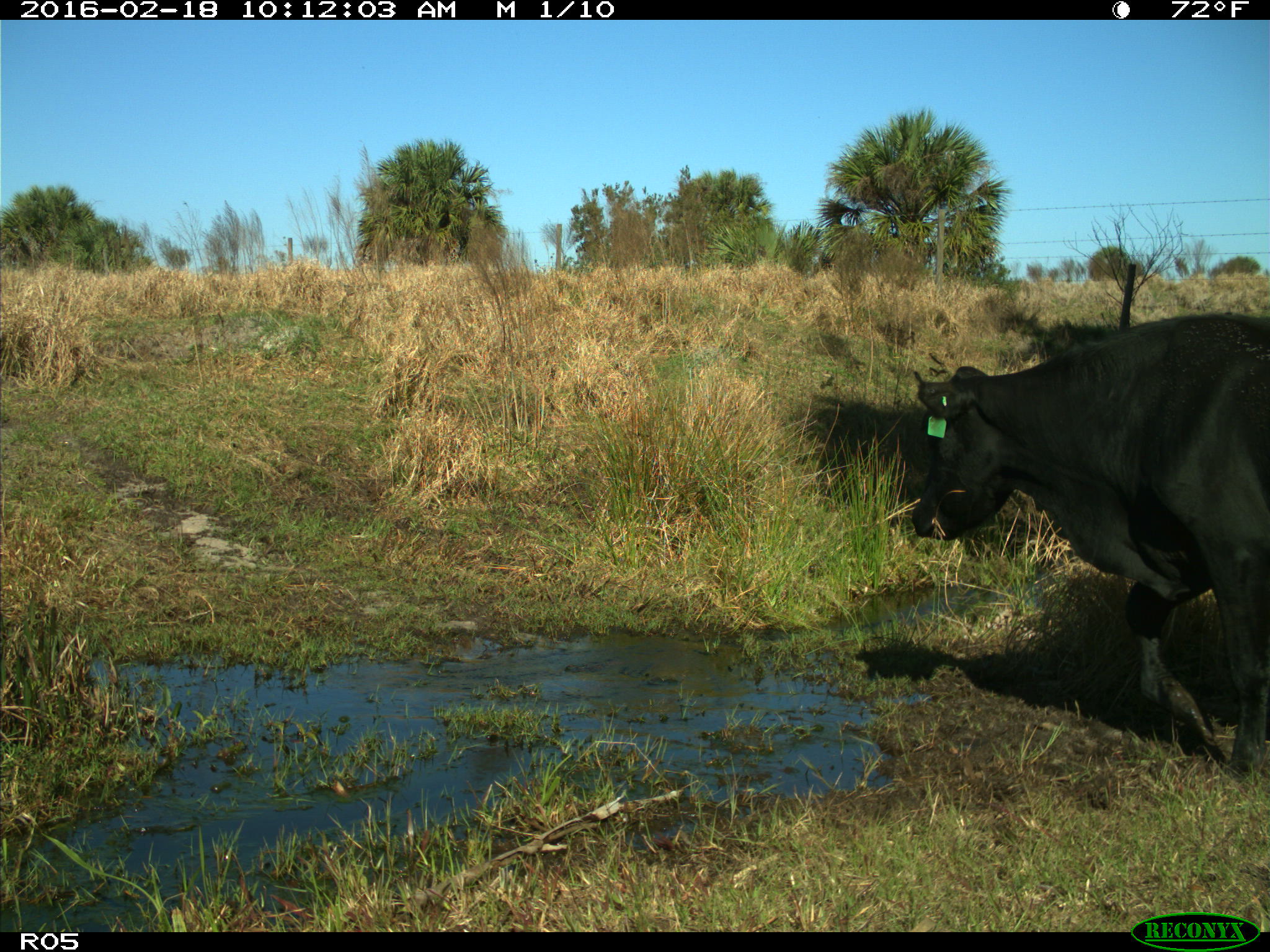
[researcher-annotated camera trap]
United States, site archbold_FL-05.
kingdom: Animalia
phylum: Chordata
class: Mammalia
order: Artiodactyla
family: Bovidae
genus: Bos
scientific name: Bos taurus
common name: domestic cow